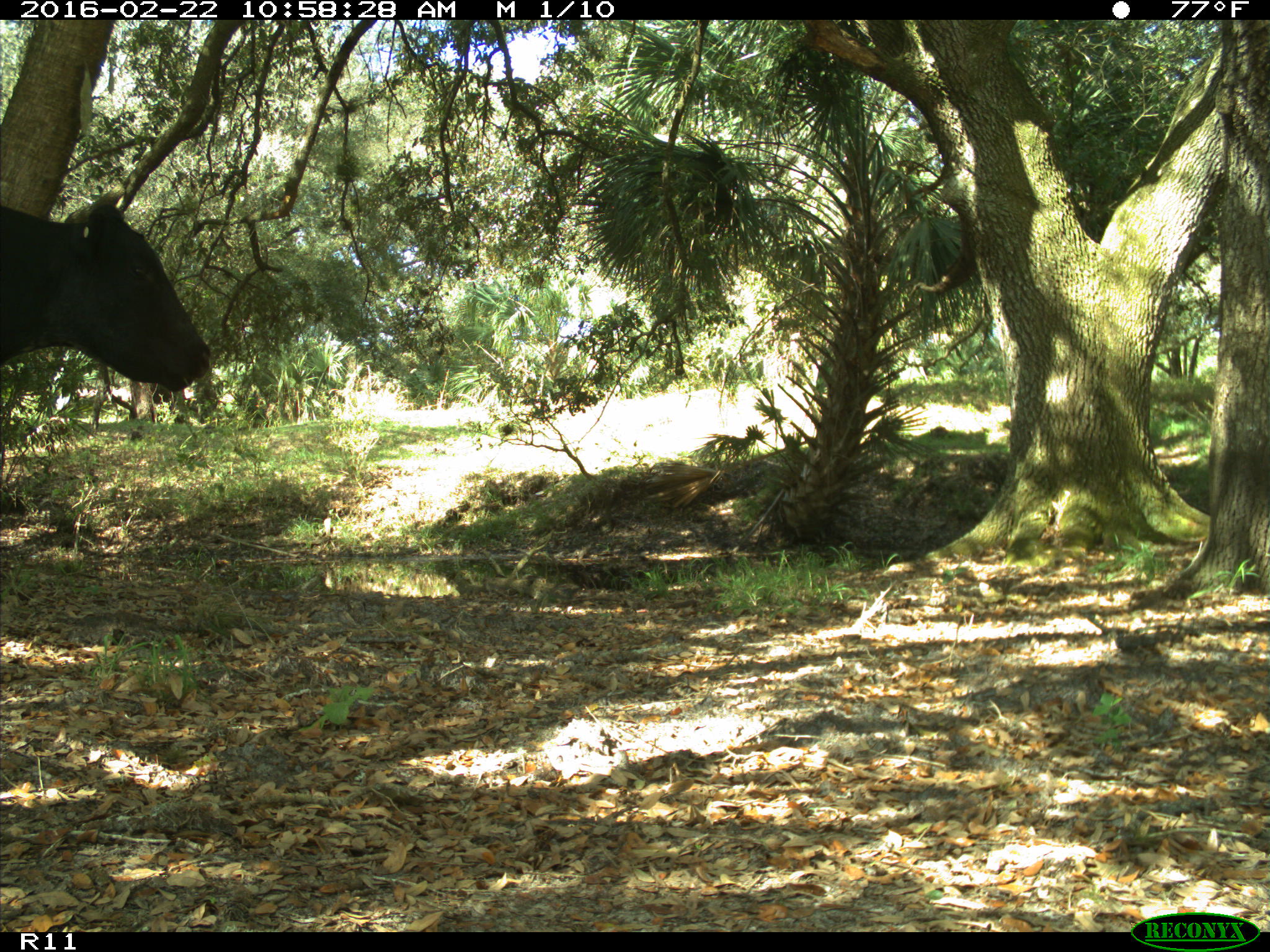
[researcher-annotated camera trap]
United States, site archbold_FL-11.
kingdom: Animalia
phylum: Chordata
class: Mammalia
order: Artiodactyla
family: Bovidae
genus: Bos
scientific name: Bos taurus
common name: domestic cow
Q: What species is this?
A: Bos taurus (domestic cow).